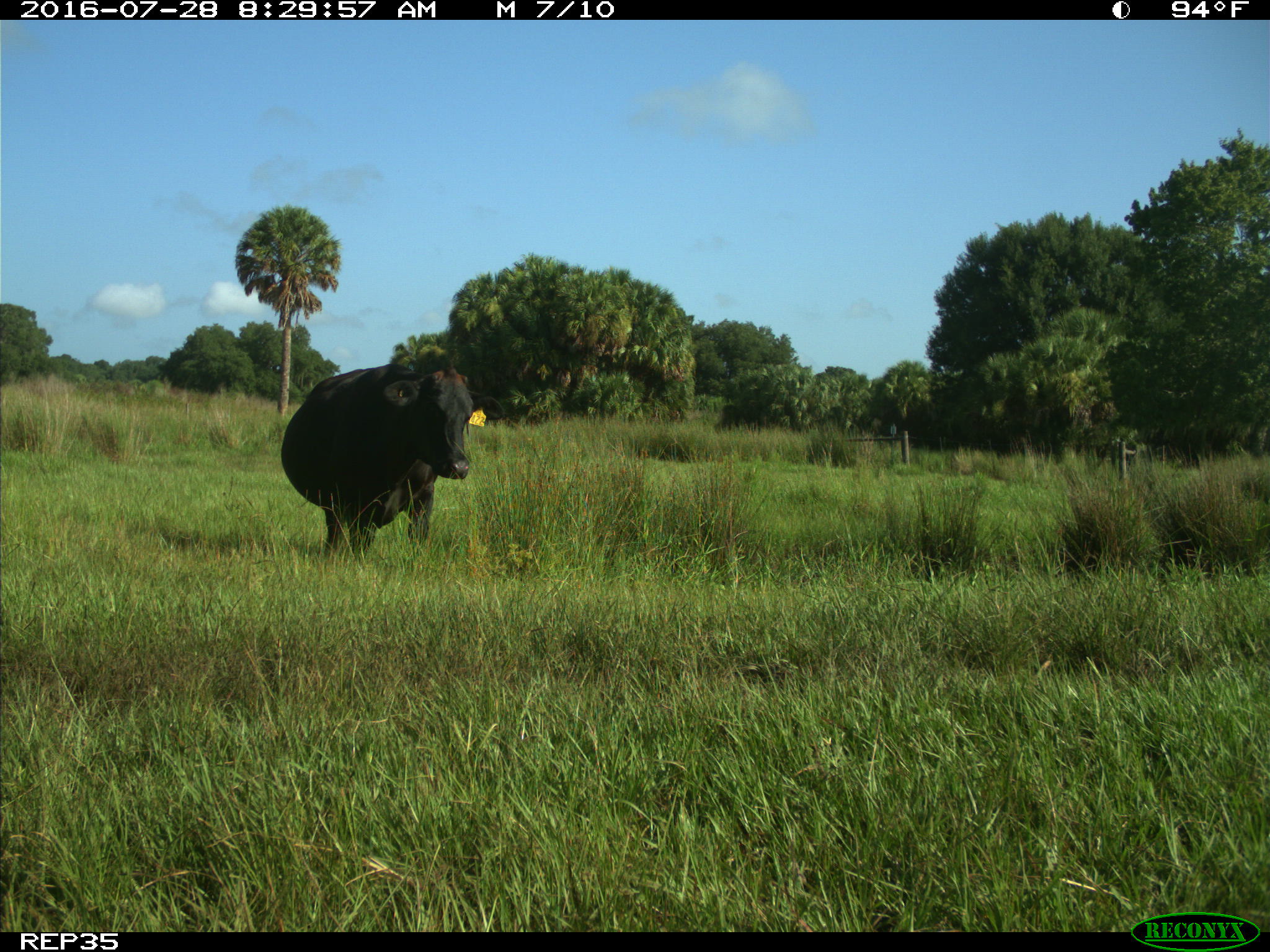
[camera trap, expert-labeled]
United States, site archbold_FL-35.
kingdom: Animalia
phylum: Chordata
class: Mammalia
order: Artiodactyla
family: Bovidae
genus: Bos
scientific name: Bos taurus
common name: domestic cow